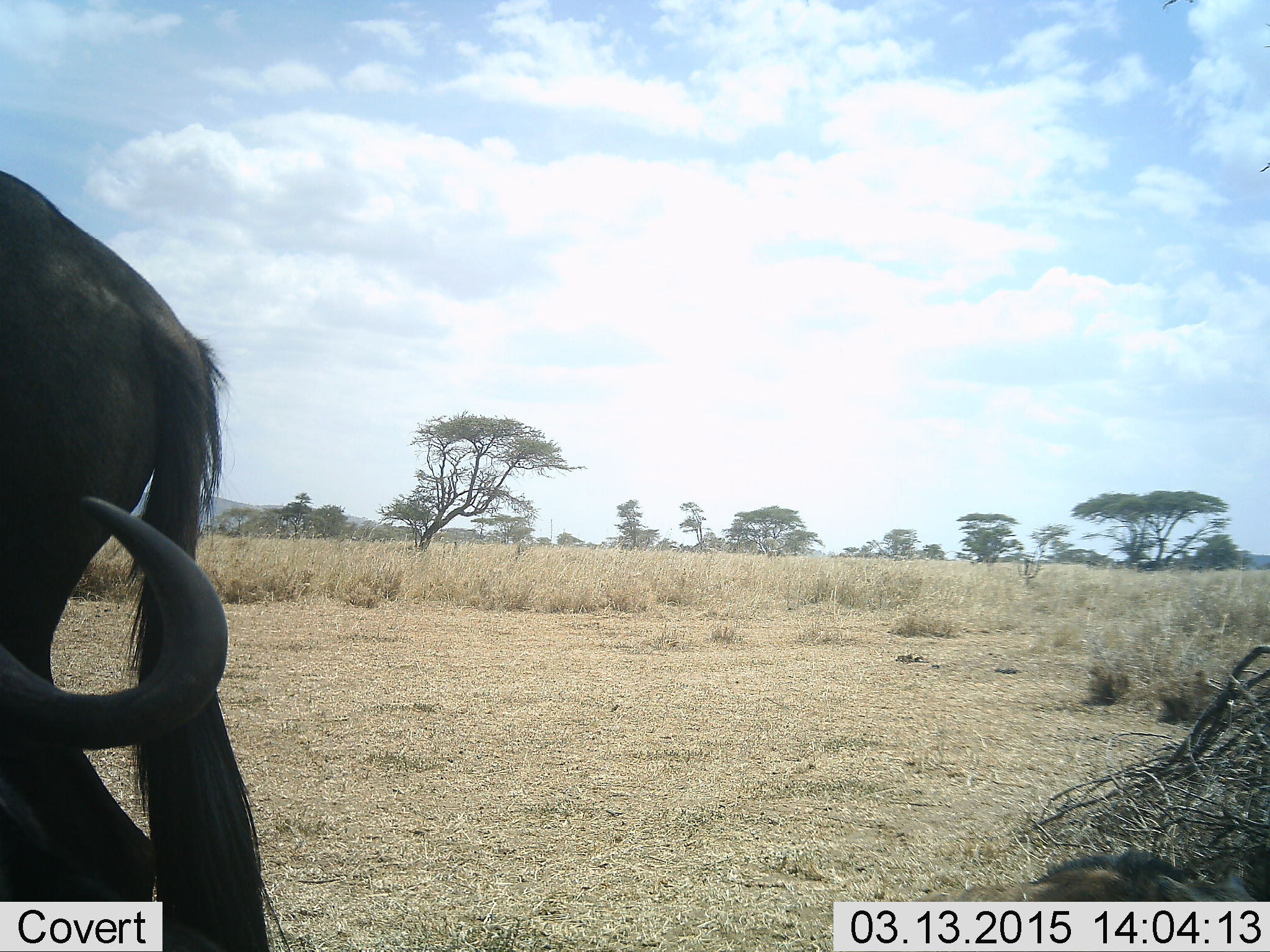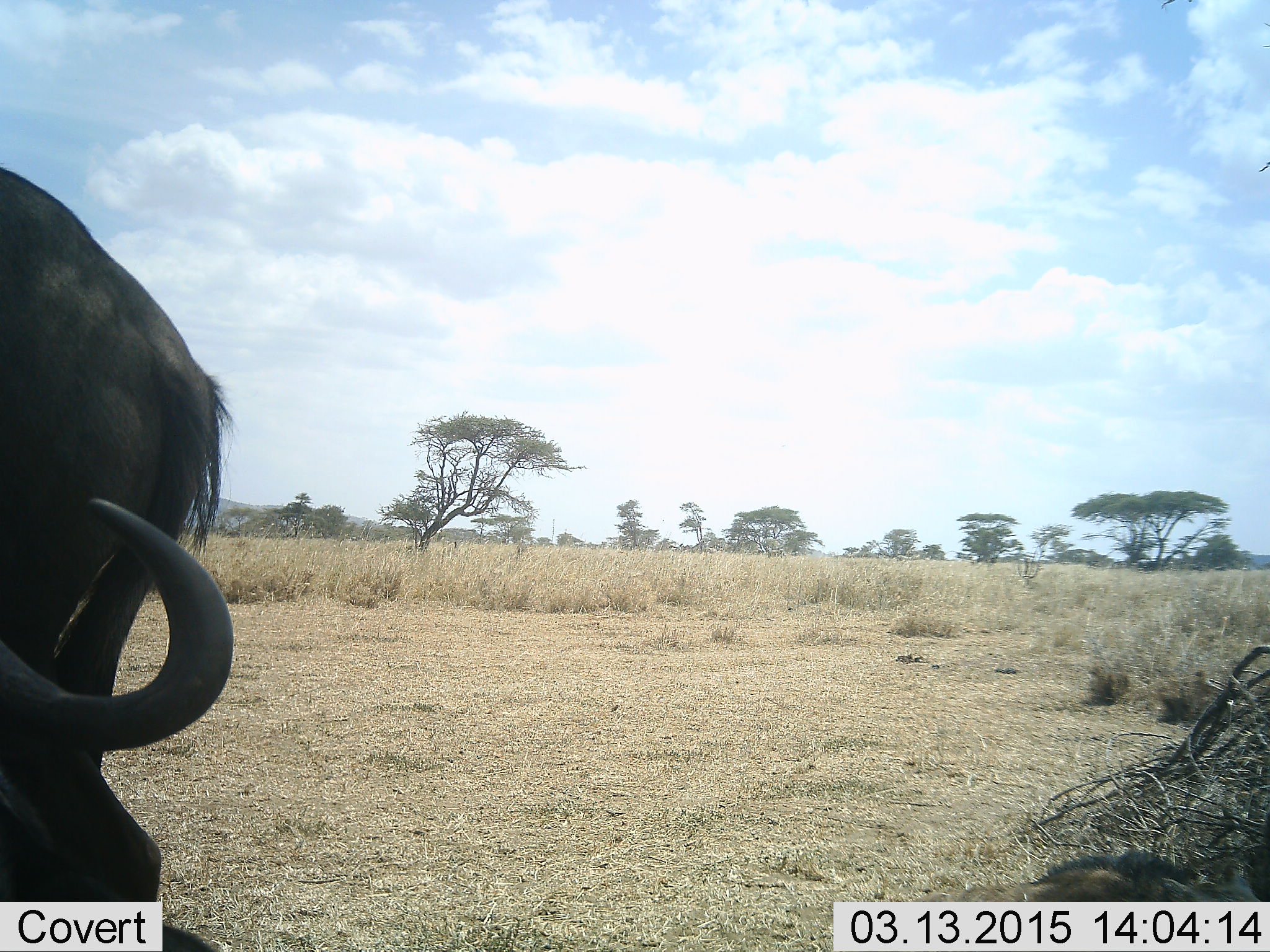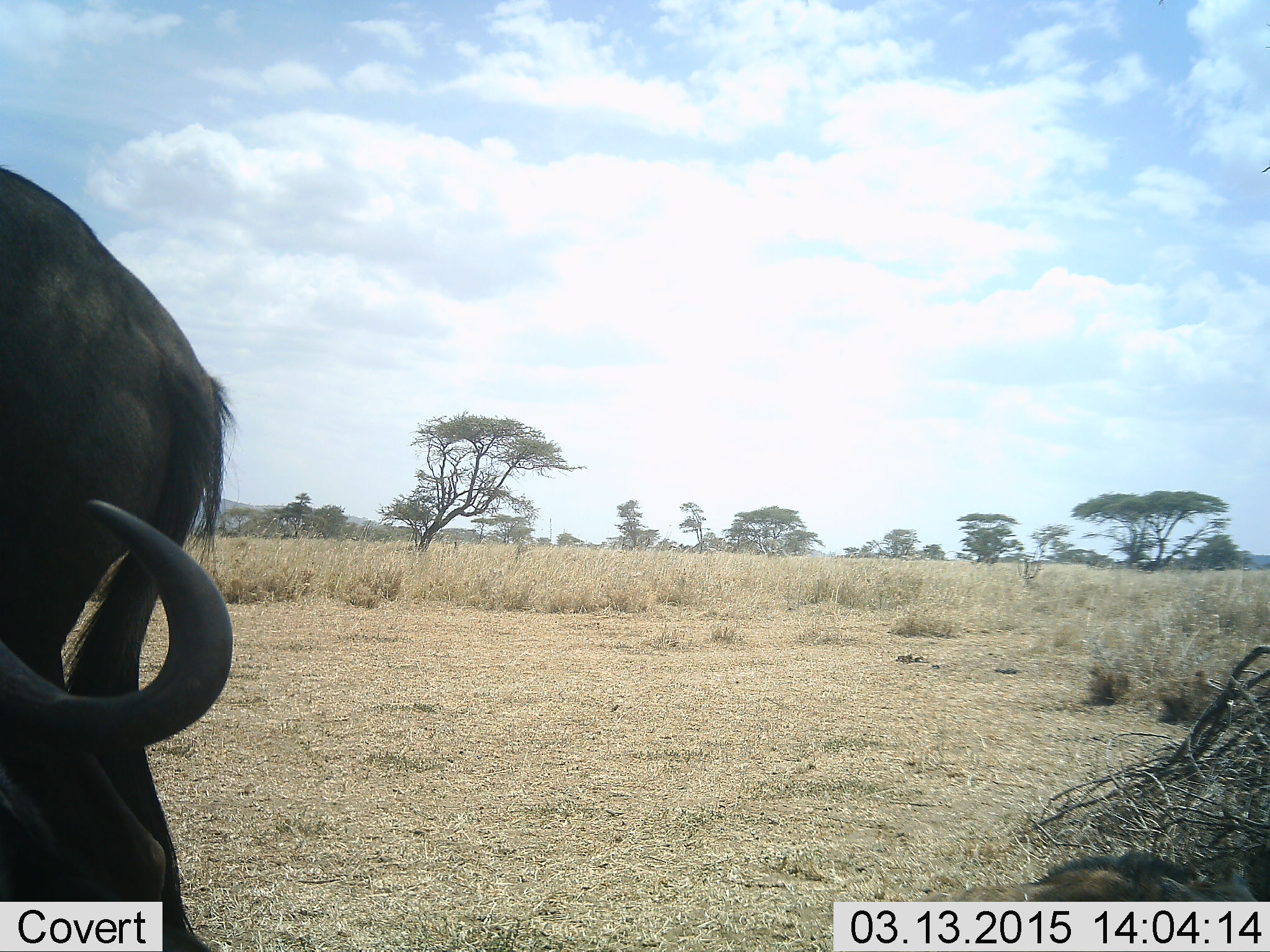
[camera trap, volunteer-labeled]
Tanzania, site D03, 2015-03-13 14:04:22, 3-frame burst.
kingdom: Animalia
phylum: Chordata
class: Mammalia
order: Artiodactyla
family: Bovidae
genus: Connochaetes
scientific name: Connochaetes taurinus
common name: blue wildebeest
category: wildebeest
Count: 1.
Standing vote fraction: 70%.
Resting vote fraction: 20%.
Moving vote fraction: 20%.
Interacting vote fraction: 0%.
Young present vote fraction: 0%.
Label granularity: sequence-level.